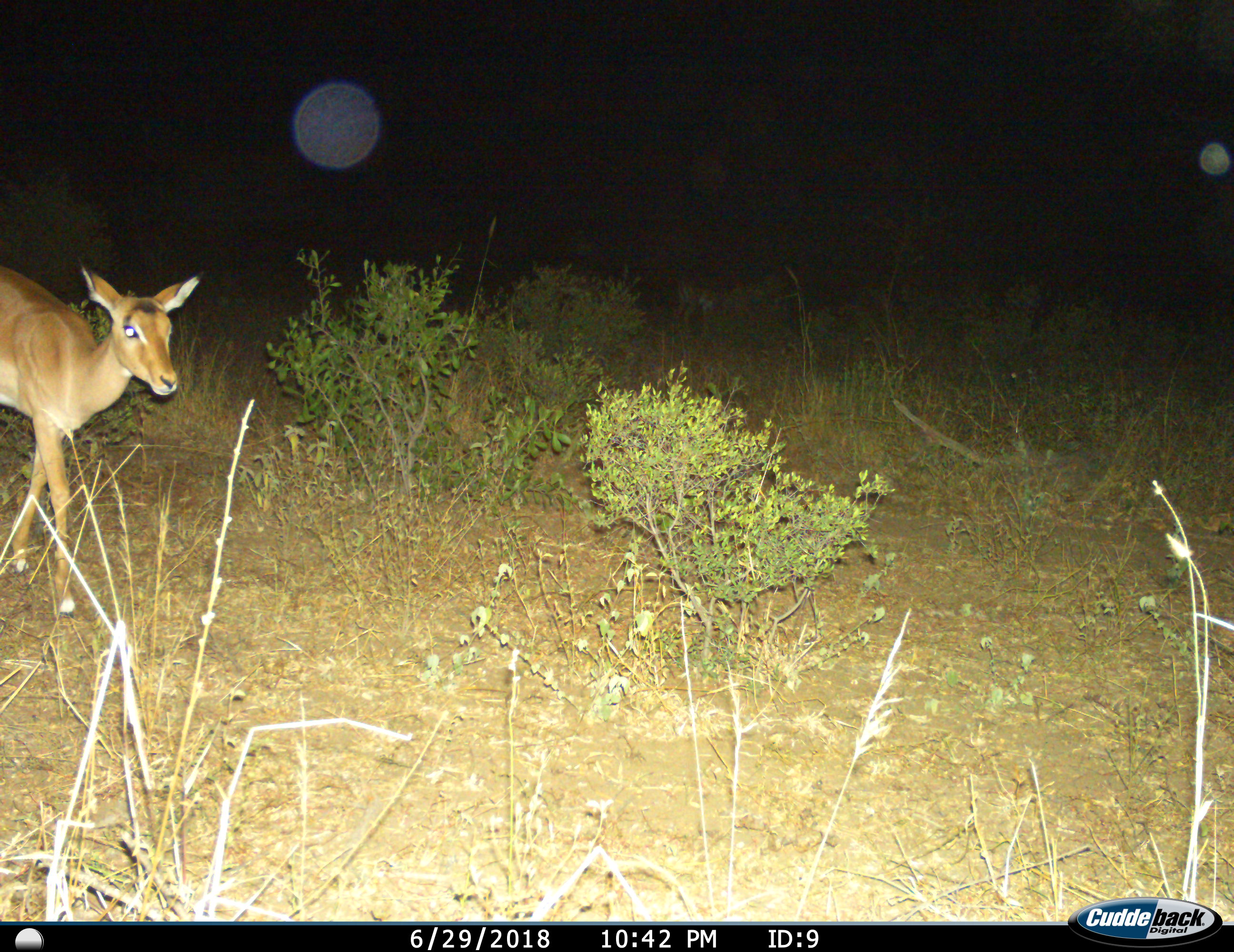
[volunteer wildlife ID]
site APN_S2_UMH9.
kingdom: Animalia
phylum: Chordata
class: Mammalia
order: Artiodactyla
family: Bovidae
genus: Aepyceros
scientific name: Aepyceros melampus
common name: impala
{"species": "impala (Aepyceros melampus)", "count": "1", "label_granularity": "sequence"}